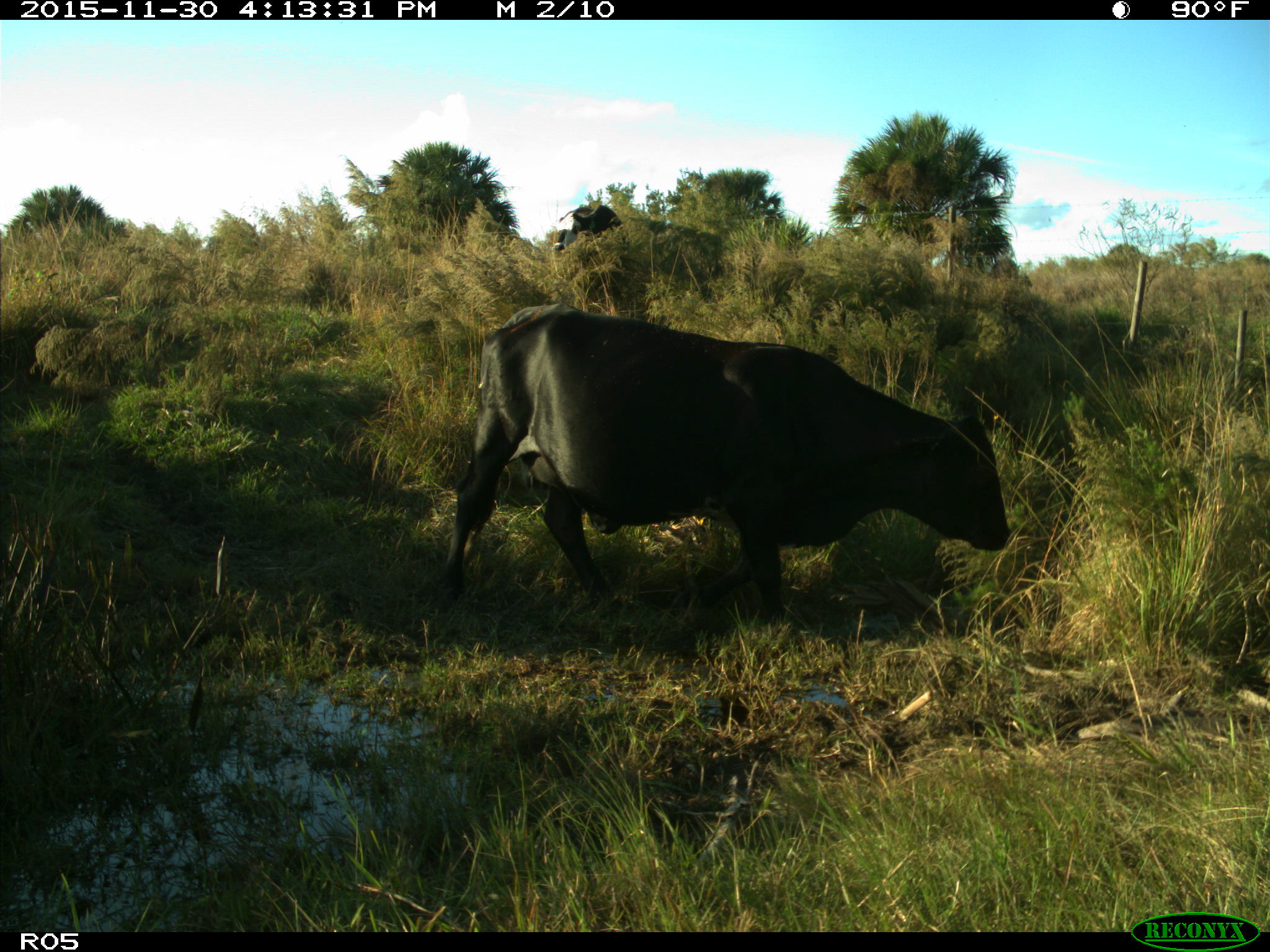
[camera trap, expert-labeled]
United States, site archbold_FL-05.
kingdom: Animalia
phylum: Chordata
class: Mammalia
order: Artiodactyla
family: Bovidae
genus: Bos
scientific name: Bos taurus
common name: domestic cow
Bos taurus (domestic cow).